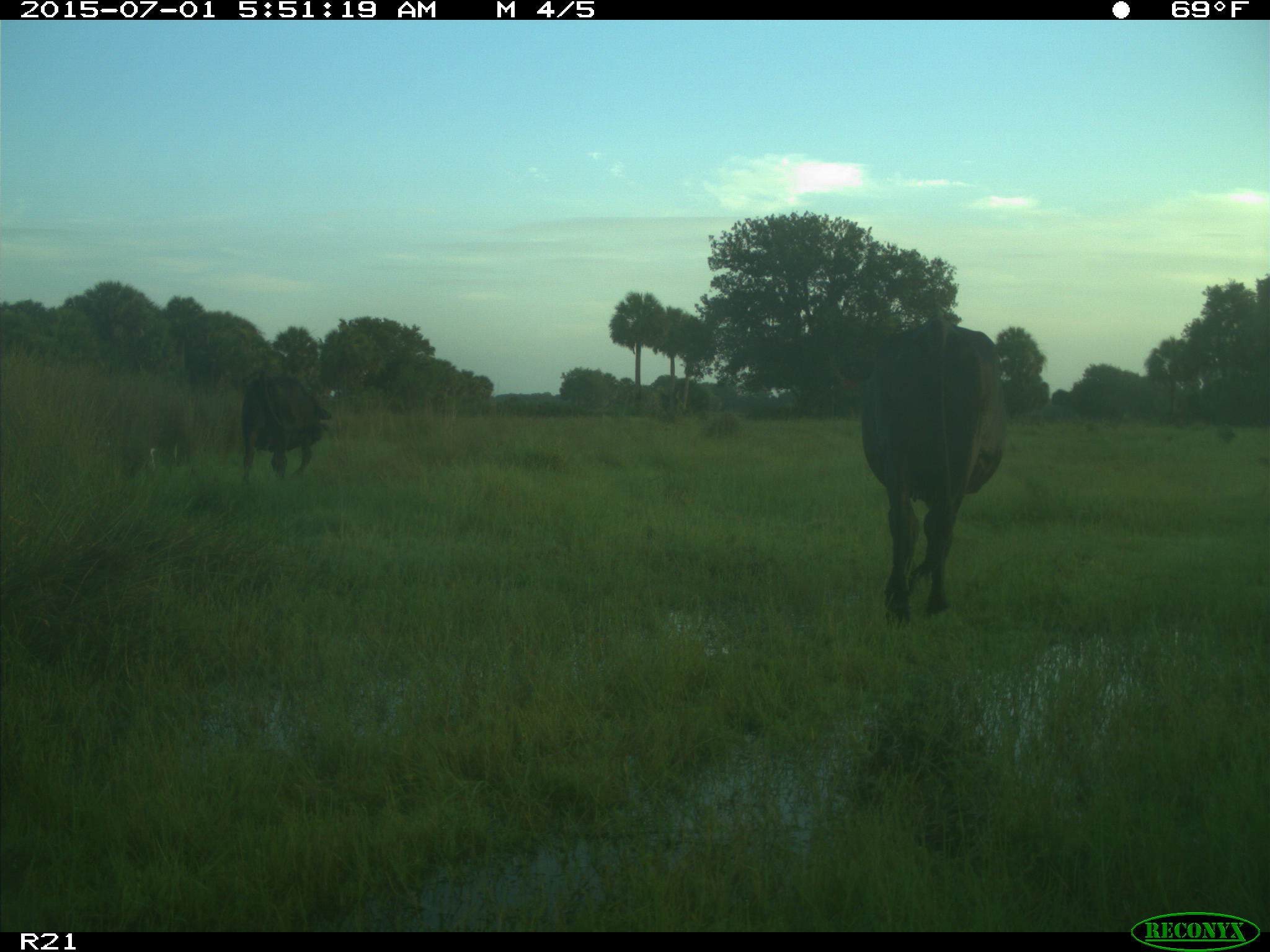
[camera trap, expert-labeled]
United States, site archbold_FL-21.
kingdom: Animalia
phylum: Chordata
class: Mammalia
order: Artiodactyla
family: Bovidae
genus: Bos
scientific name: Bos taurus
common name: domestic cow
Bos taurus (domestic cow).